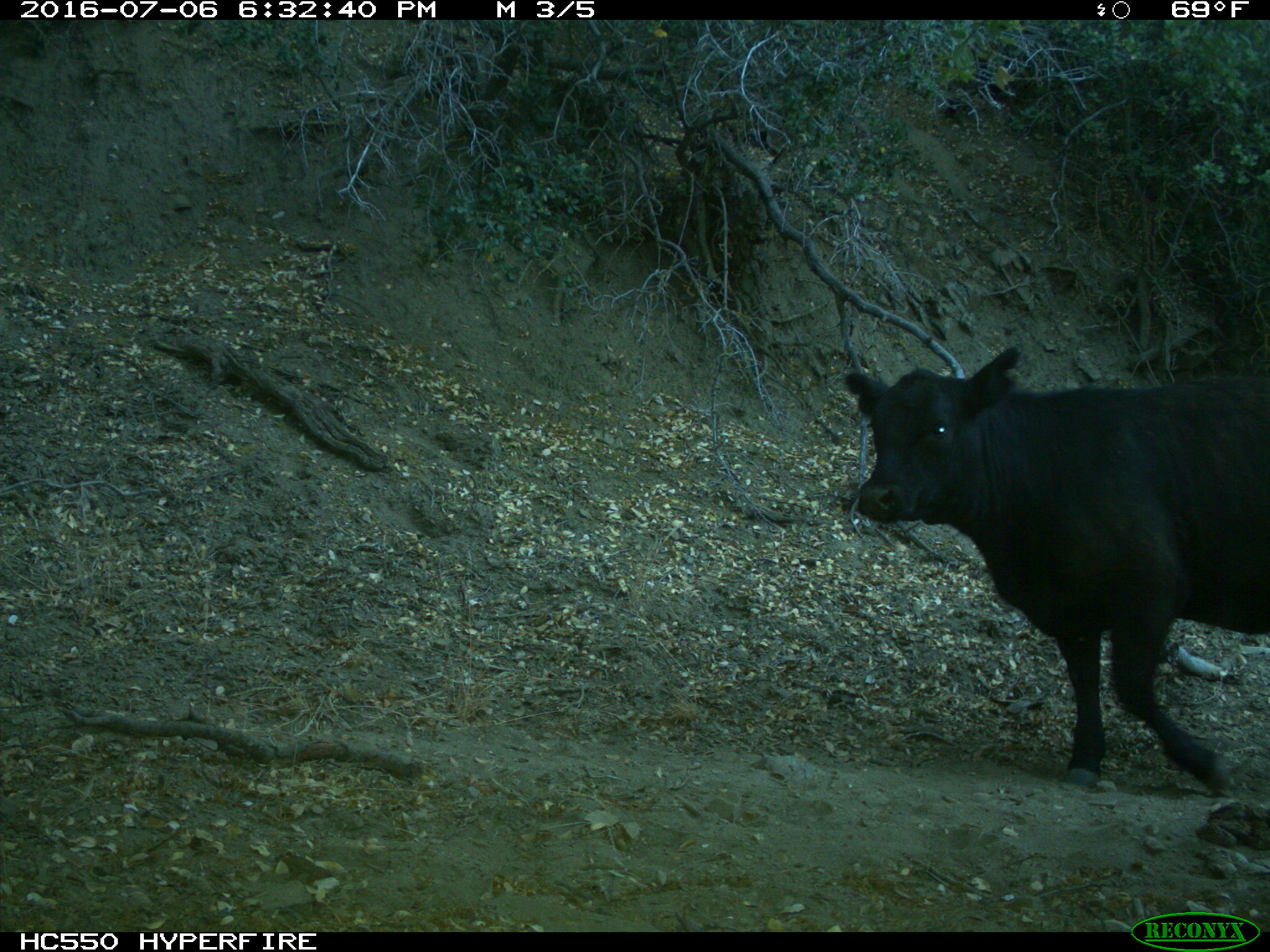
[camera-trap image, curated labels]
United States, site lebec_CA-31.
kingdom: Animalia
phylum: Chordata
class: Mammalia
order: Artiodactyla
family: Bovidae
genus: Bos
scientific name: Bos taurus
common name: domestic cow